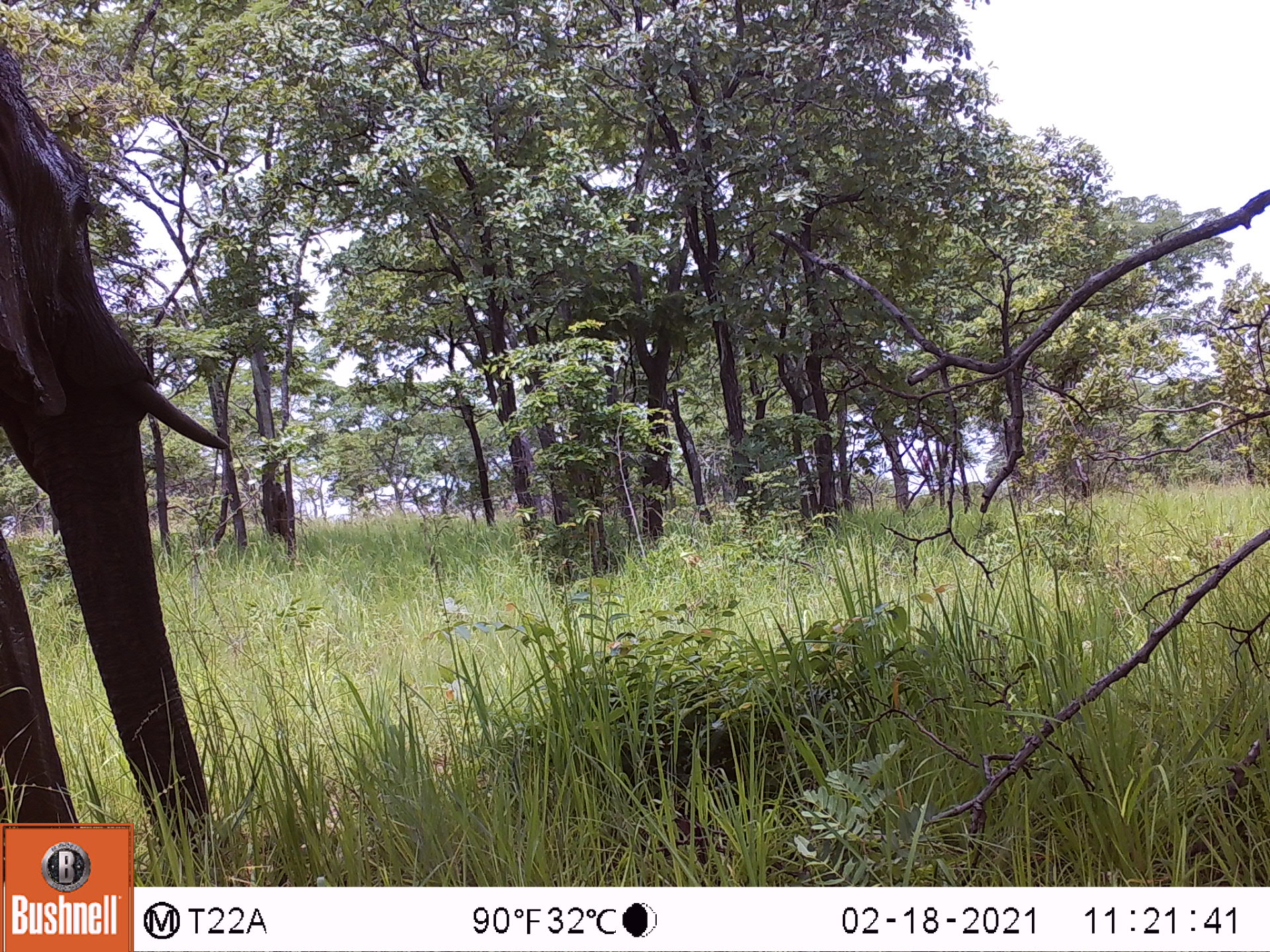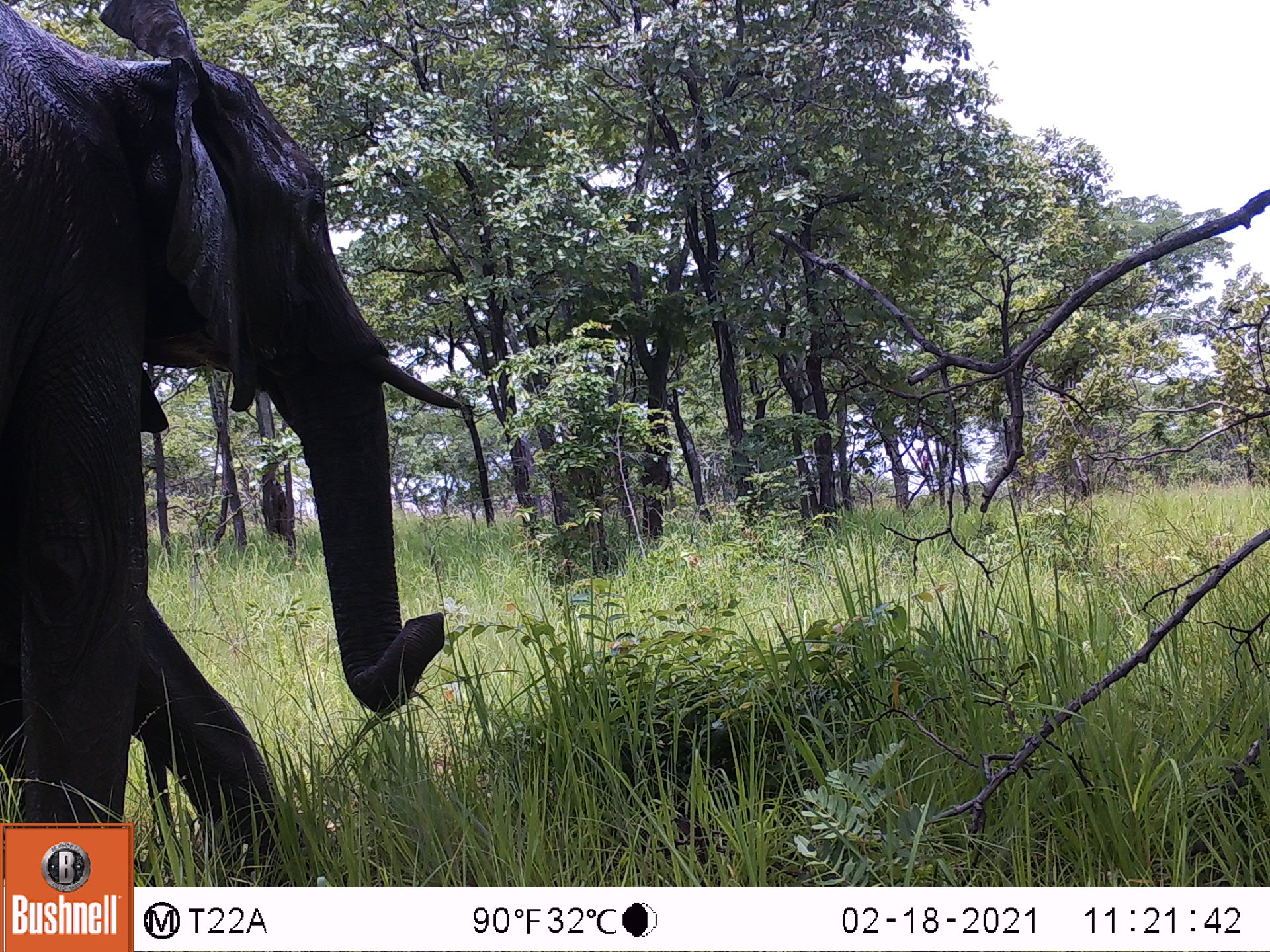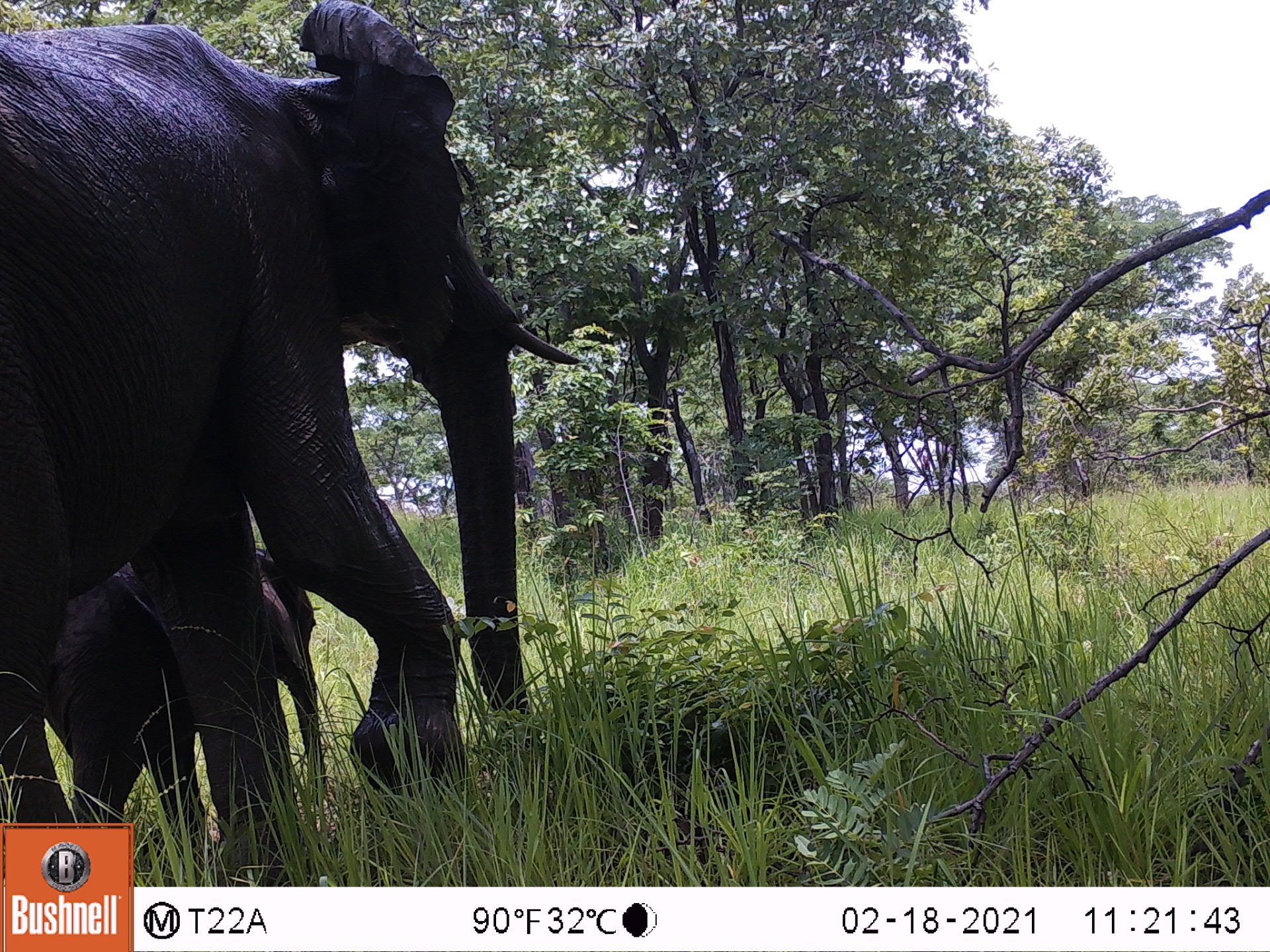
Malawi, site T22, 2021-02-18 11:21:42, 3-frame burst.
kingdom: Animalia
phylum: Chordata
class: Mammalia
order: Proboscidea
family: Elephantidae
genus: Loxodonta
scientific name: Loxodonta africana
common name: african savanna elephant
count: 1